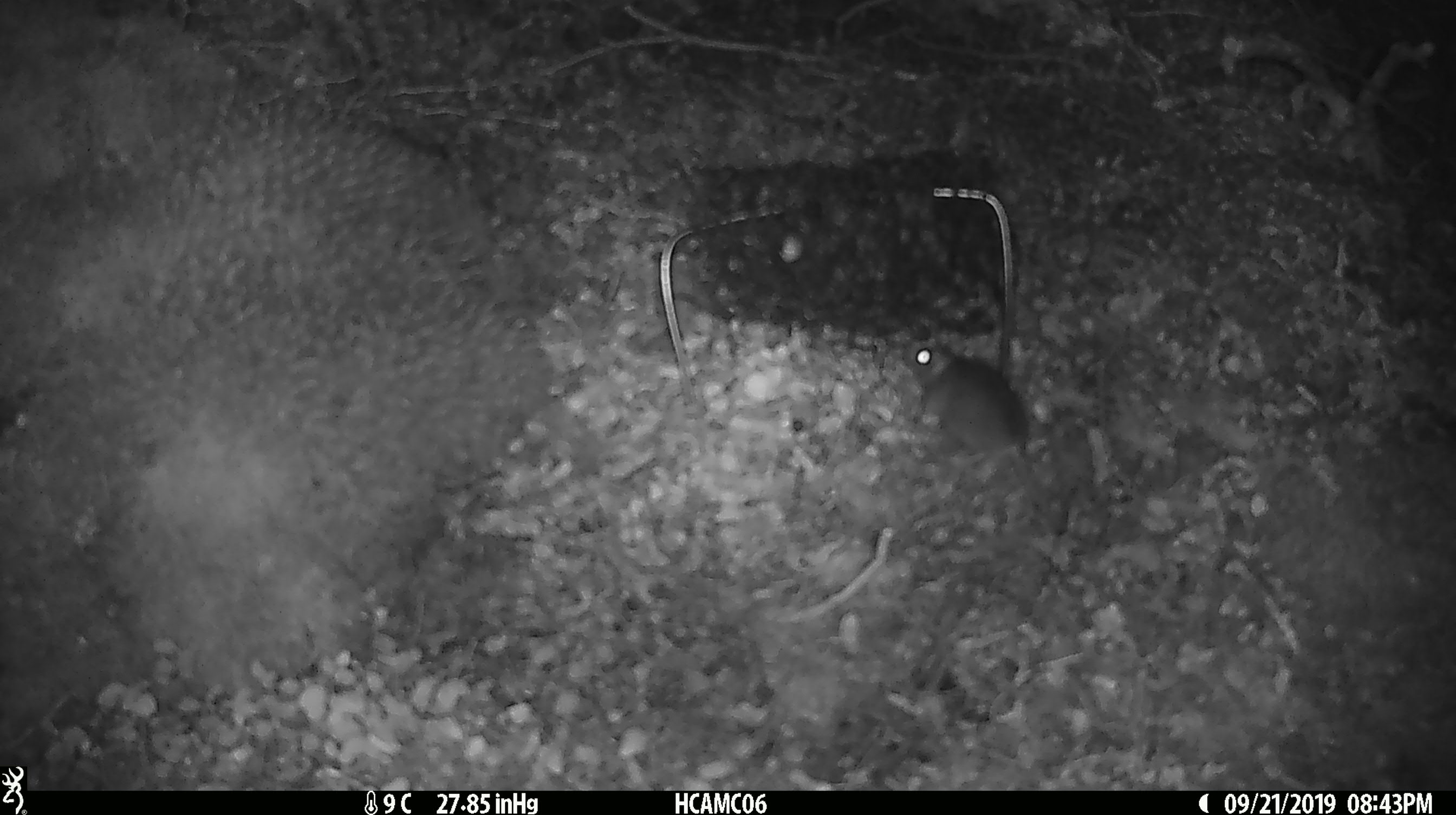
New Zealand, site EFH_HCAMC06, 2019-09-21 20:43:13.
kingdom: Animalia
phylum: Chordata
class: Mammalia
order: Rodentia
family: Muridae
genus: Mus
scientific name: Mus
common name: mouse